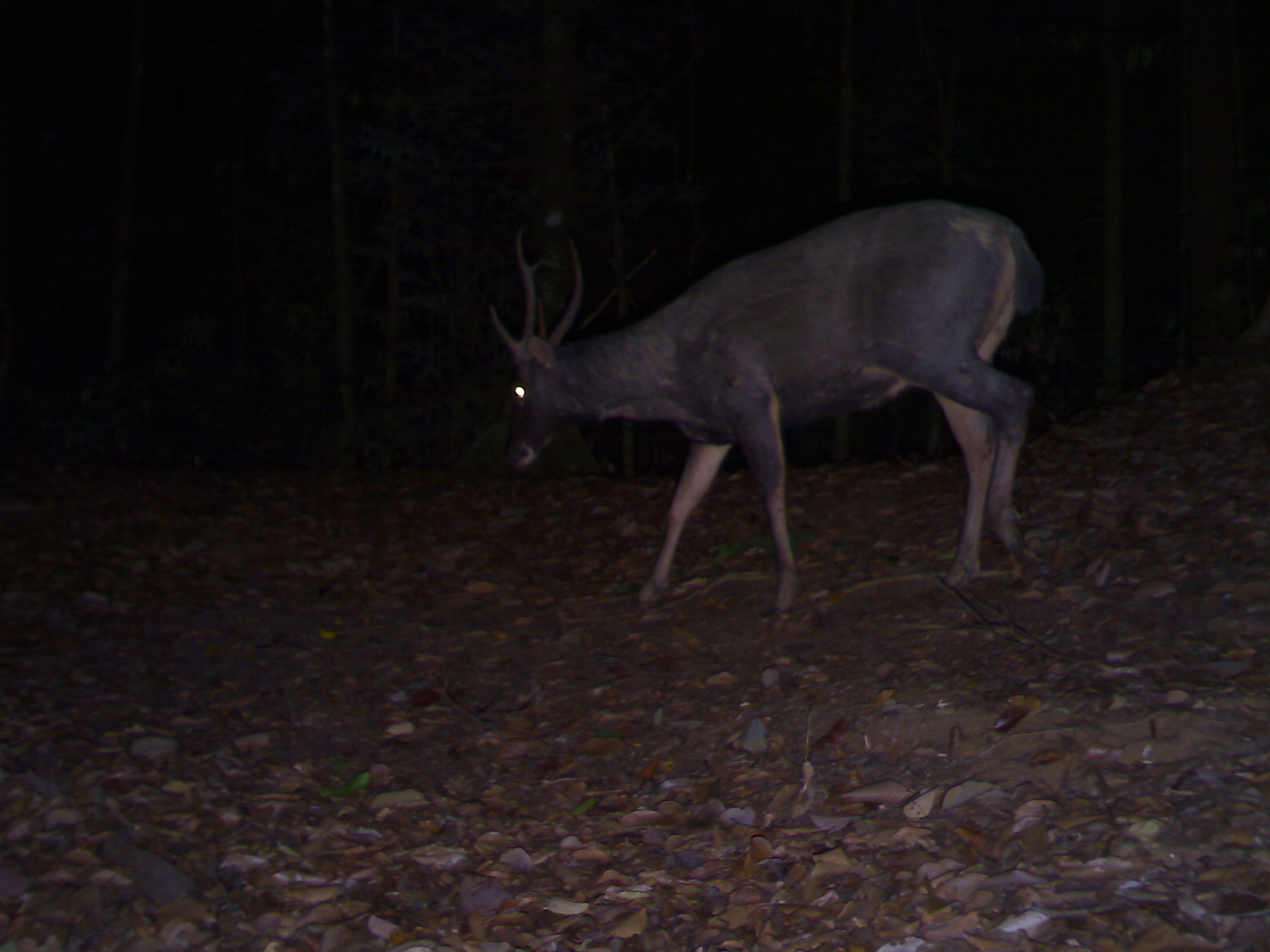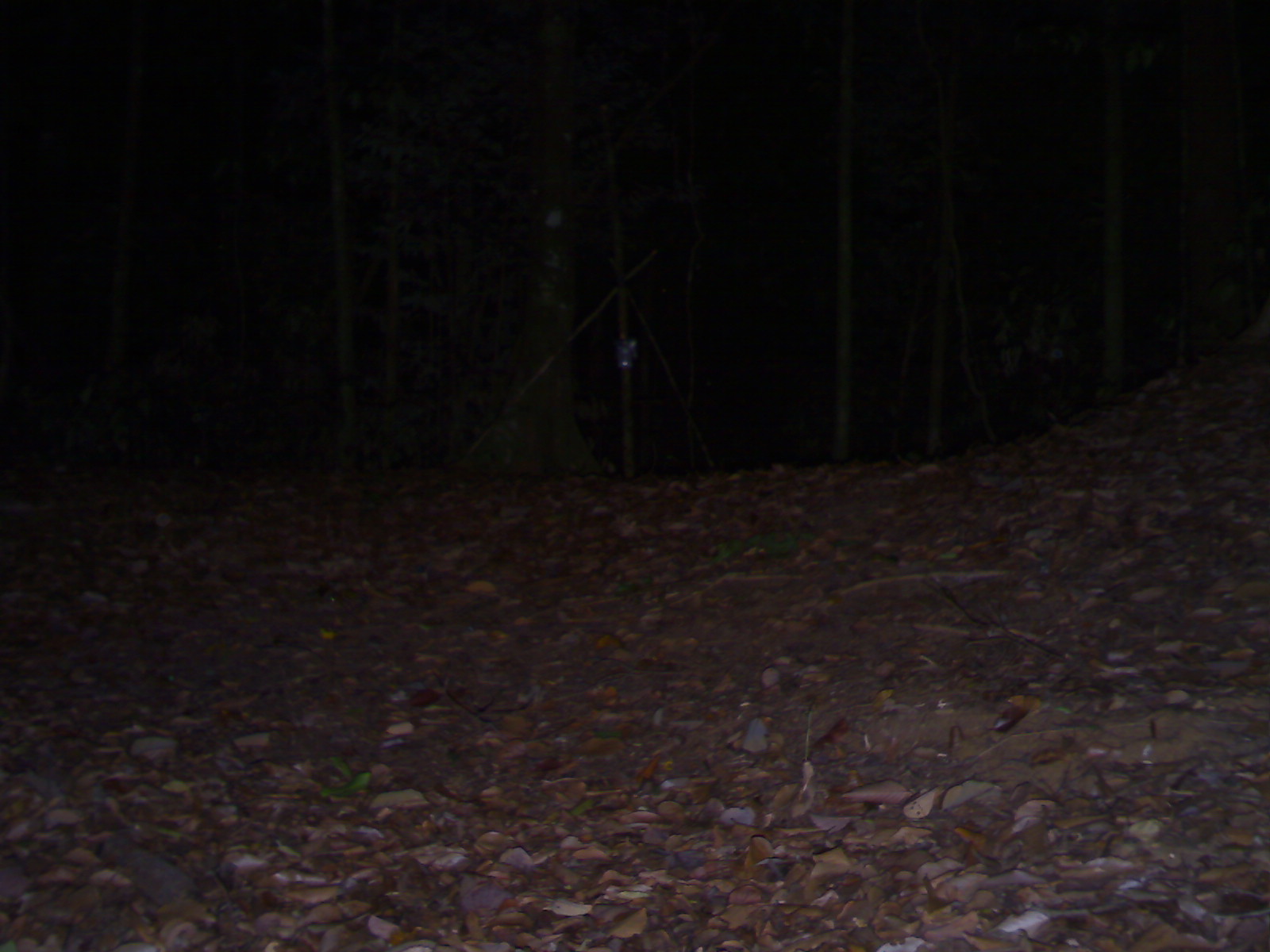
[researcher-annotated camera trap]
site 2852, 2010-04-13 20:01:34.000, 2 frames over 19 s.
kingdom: Animalia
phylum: Chordata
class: Mammalia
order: Artiodactyla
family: Cervidae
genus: Rusa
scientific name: Rusa unicolor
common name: sambar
Rusa unicolor (sambar), count 1, sex male.